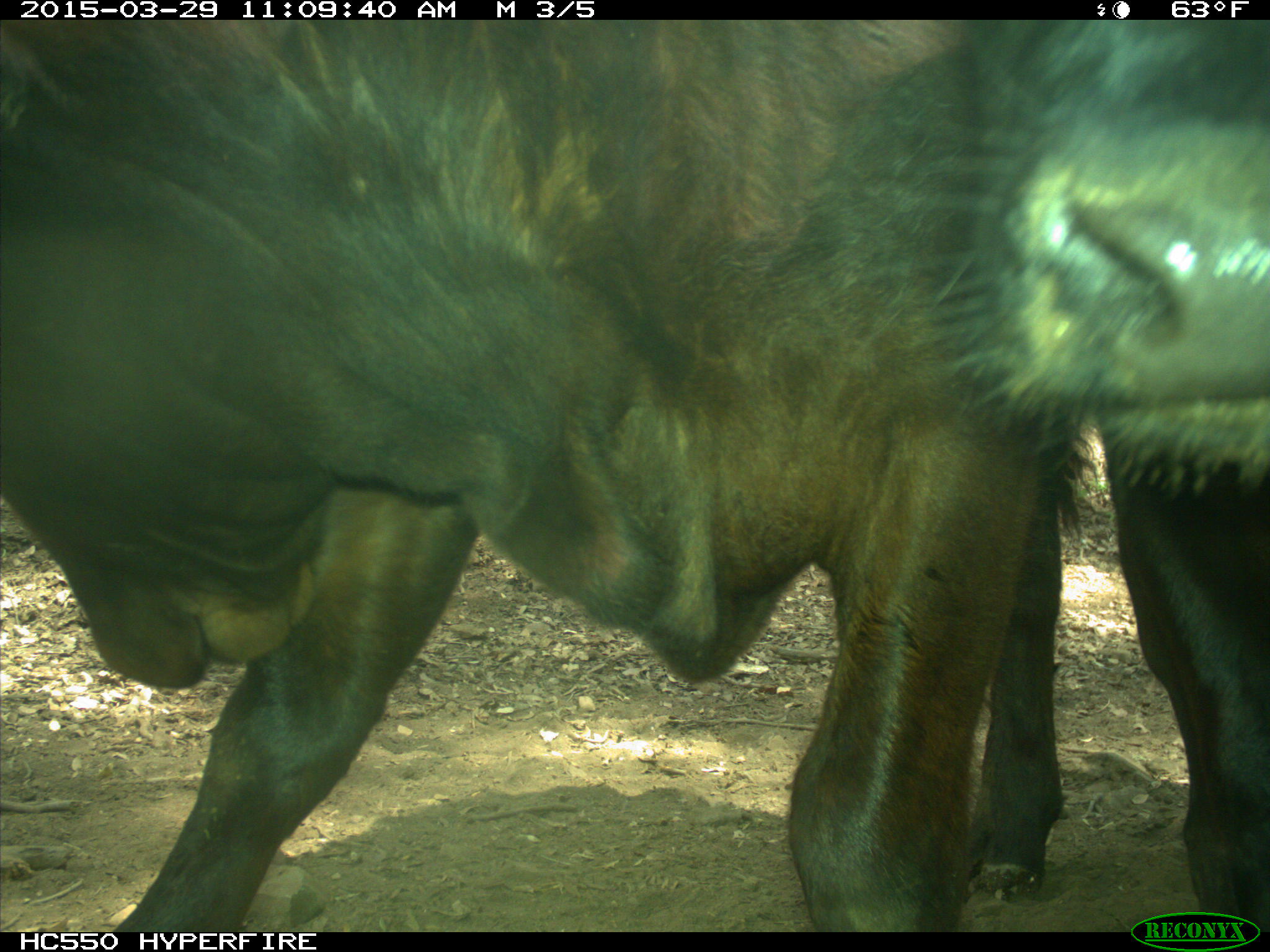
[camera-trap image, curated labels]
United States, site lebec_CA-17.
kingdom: Animalia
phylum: Chordata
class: Mammalia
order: Artiodactyla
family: Bovidae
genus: Bos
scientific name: Bos taurus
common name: domestic cow